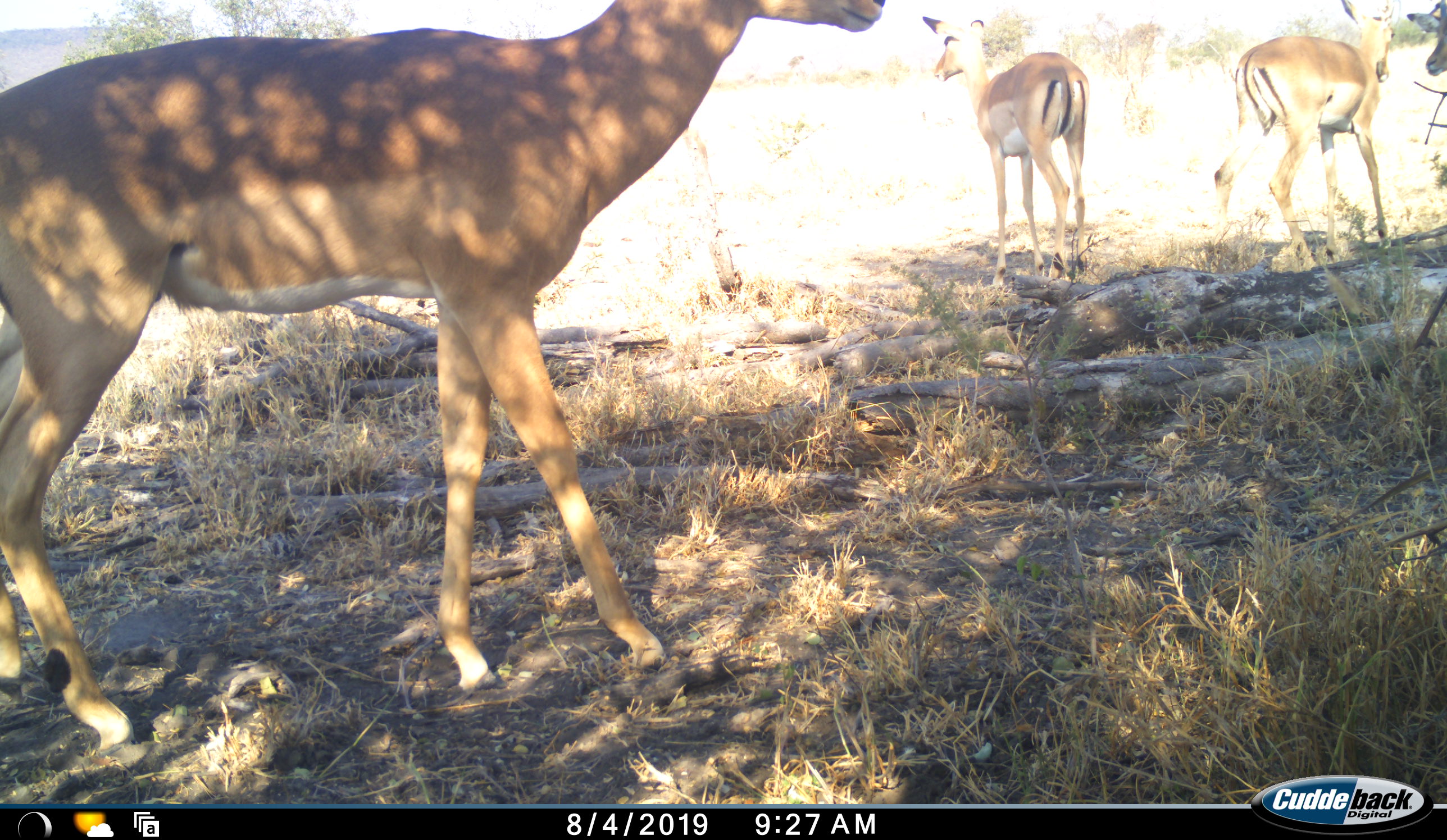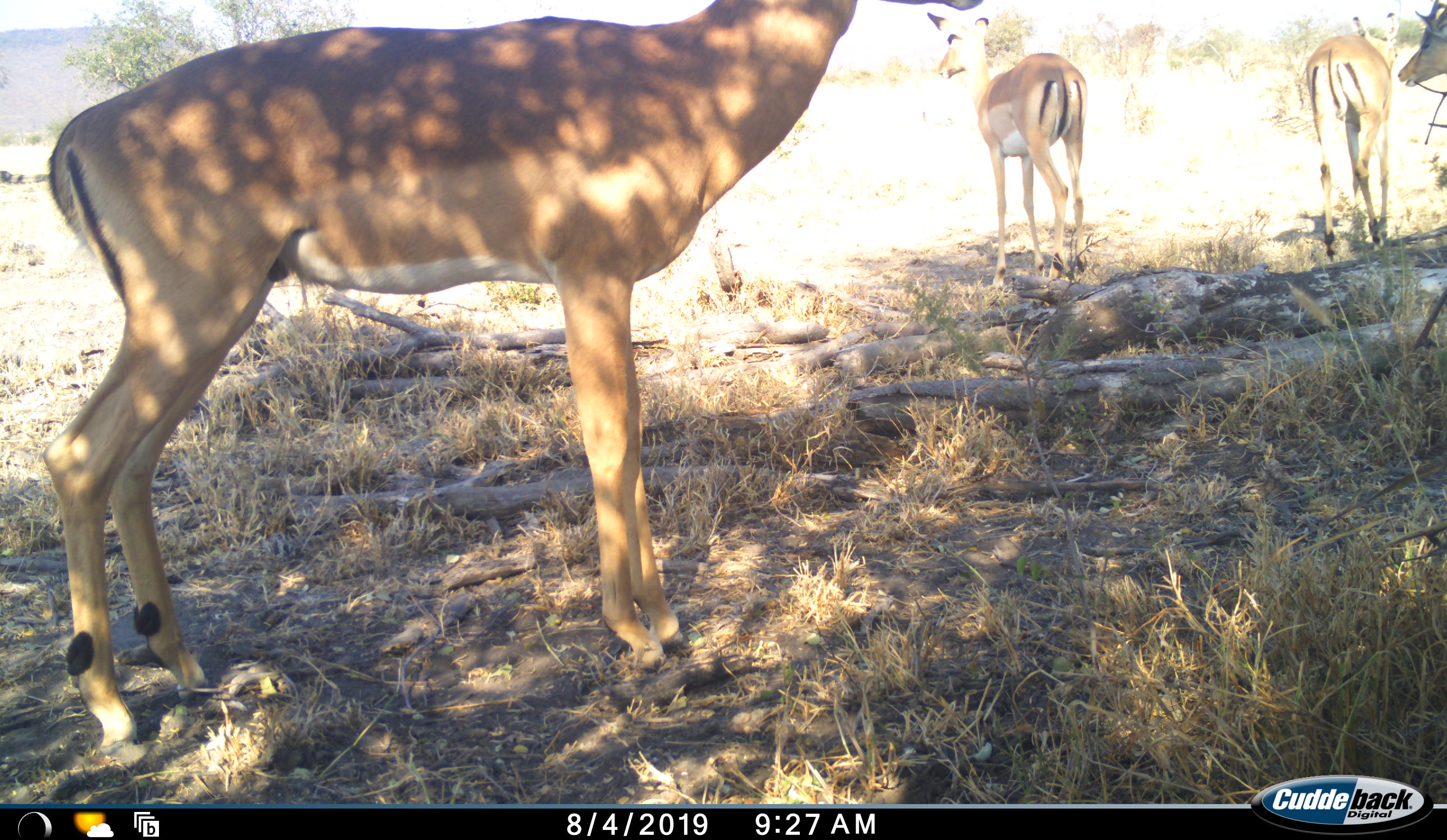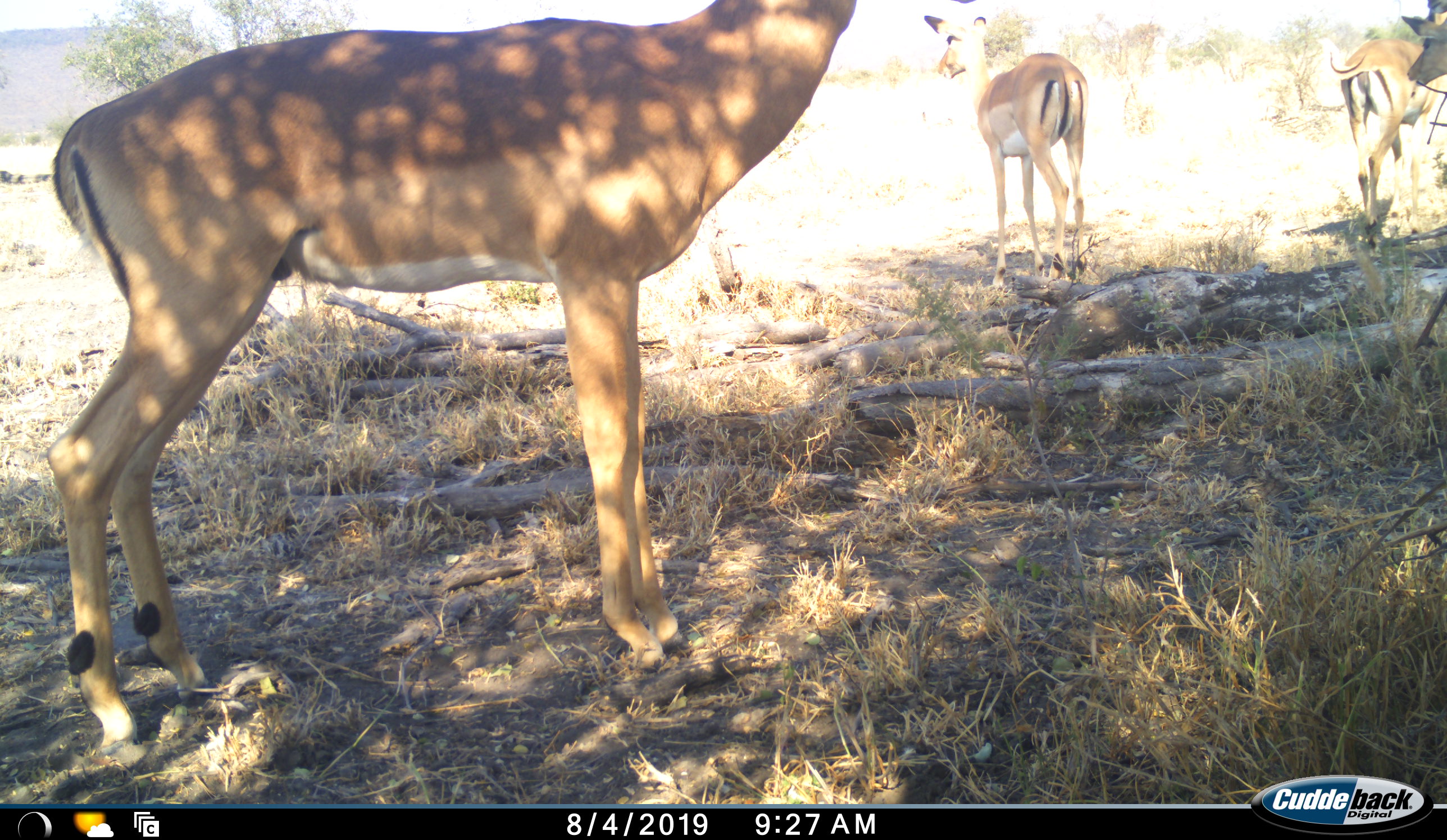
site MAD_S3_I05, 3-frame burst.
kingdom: Animalia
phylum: Chordata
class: Mammalia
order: Artiodactyla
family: Bovidae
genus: Aepyceros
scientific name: Aepyceros melampus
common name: impala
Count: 4.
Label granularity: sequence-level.